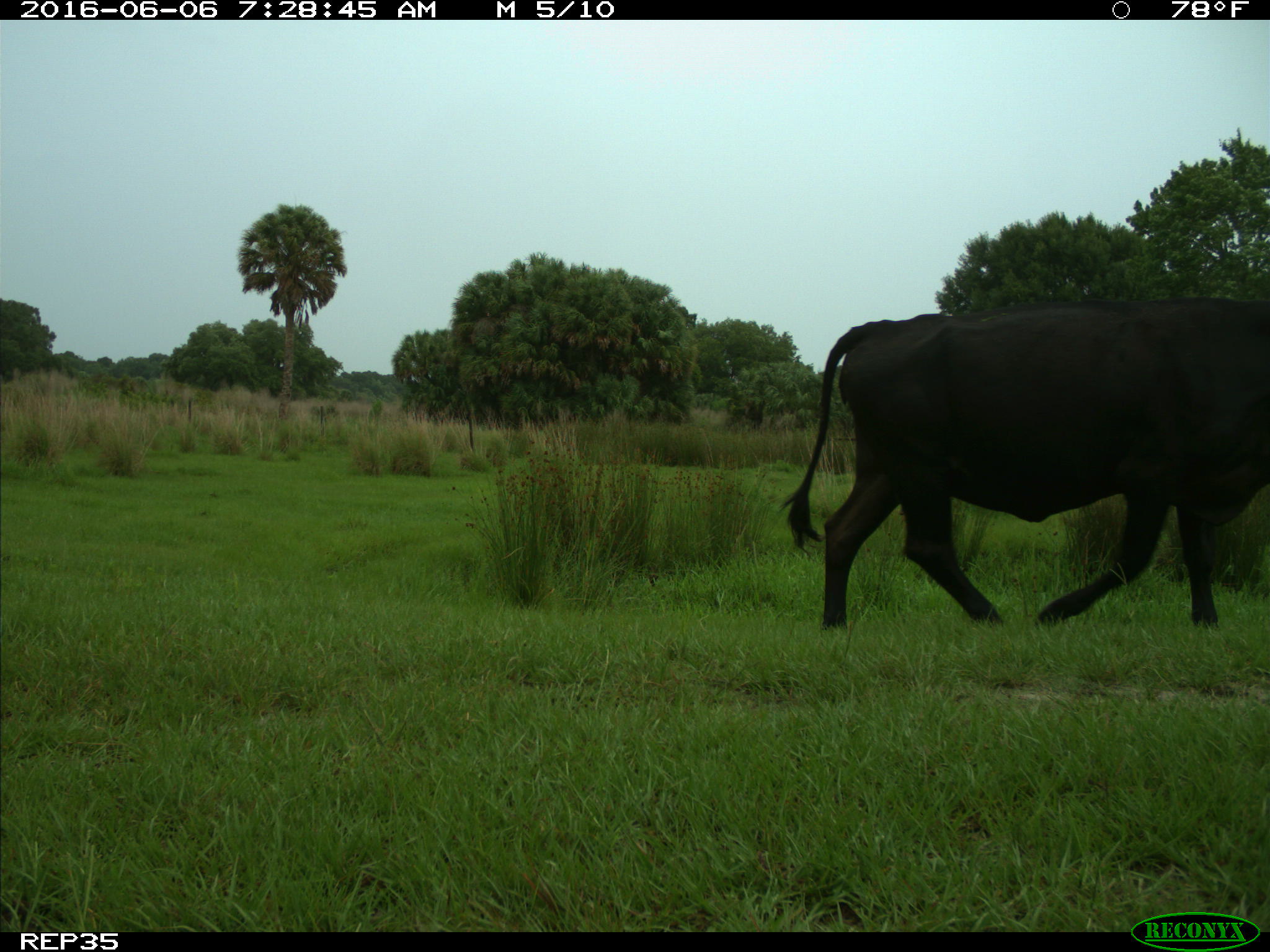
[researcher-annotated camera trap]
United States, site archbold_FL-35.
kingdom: Animalia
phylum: Chordata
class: Mammalia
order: Artiodactyla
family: Bovidae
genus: Bos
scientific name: Bos taurus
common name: domestic cow